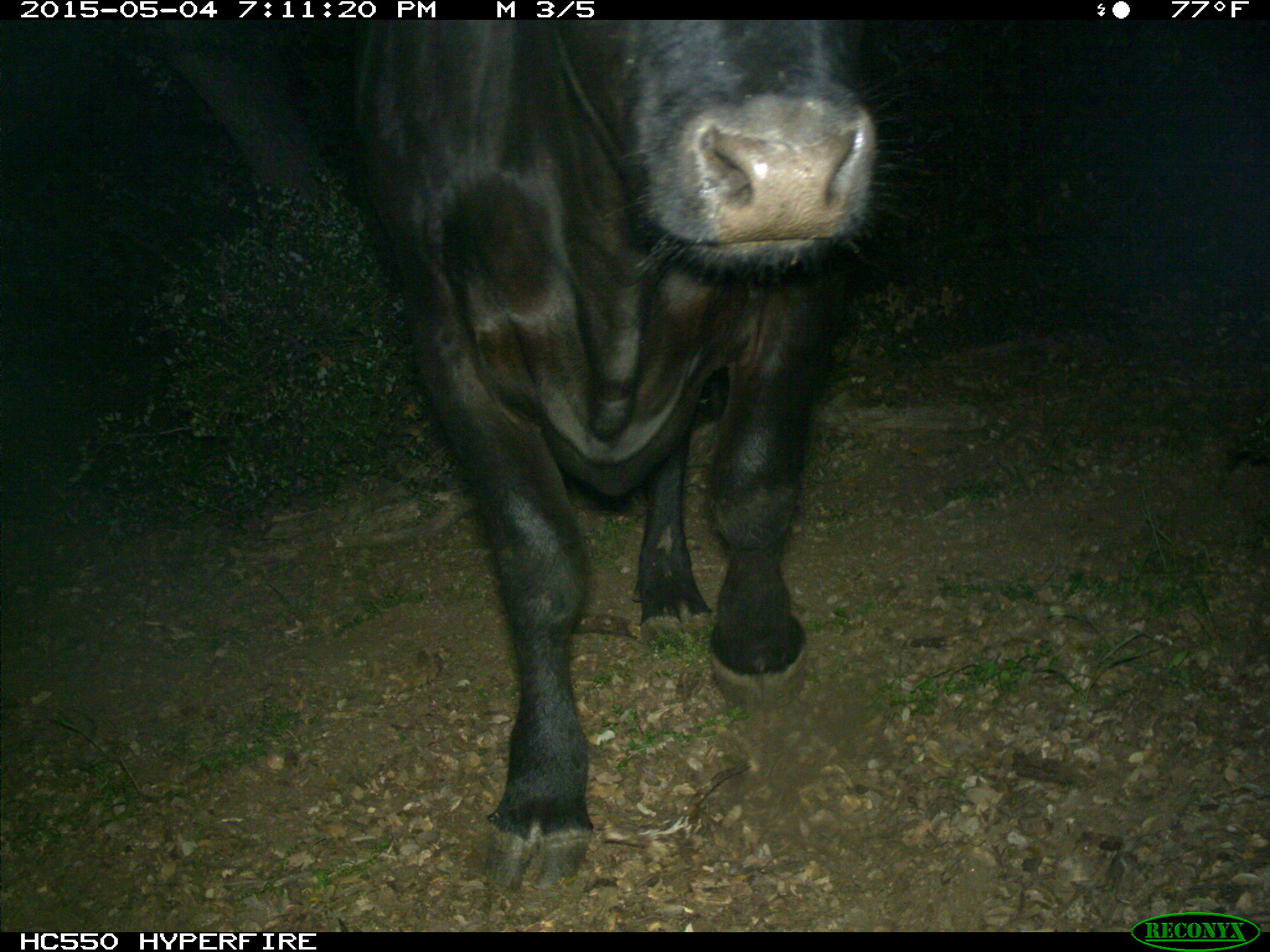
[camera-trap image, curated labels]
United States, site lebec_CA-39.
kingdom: Animalia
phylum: Chordata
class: Mammalia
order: Artiodactyla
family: Bovidae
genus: Bos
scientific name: Bos taurus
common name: domestic cow